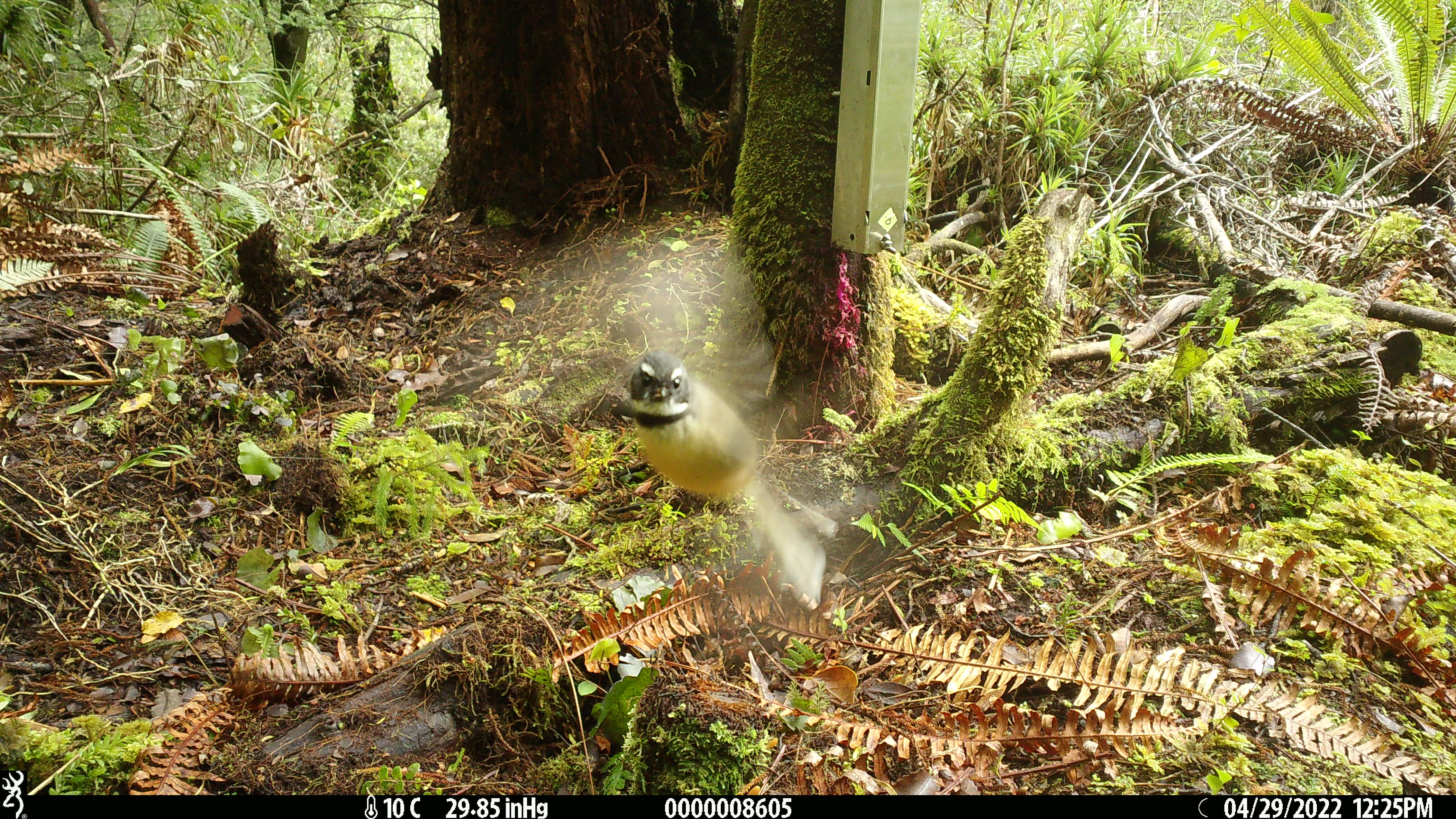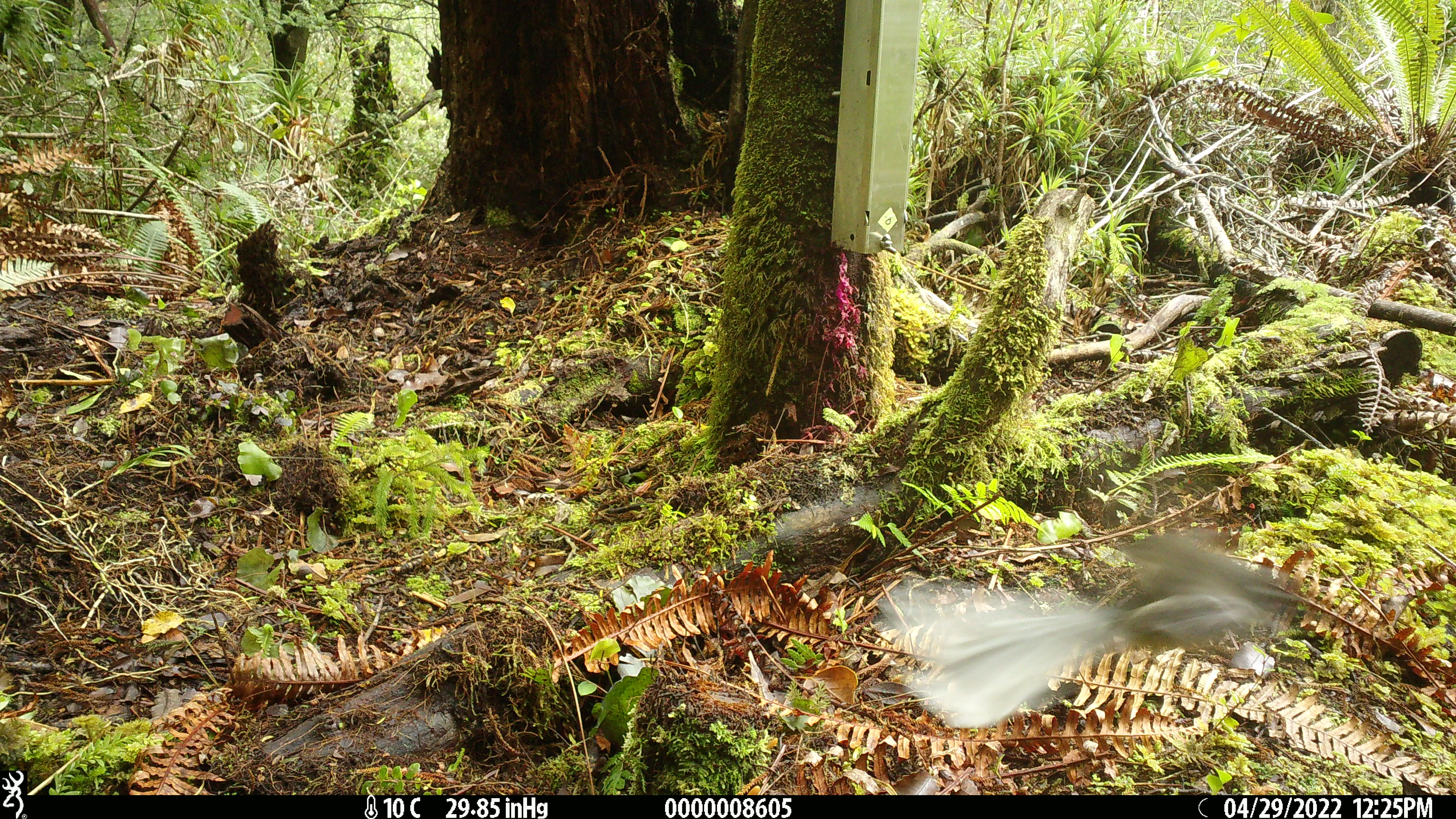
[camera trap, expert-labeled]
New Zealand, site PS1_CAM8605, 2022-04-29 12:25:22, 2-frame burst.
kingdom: Animalia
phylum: Chordata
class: Aves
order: Passeriformes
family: Rhipiduridae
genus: Rhipidura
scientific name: Rhipidura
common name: fantails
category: fantail